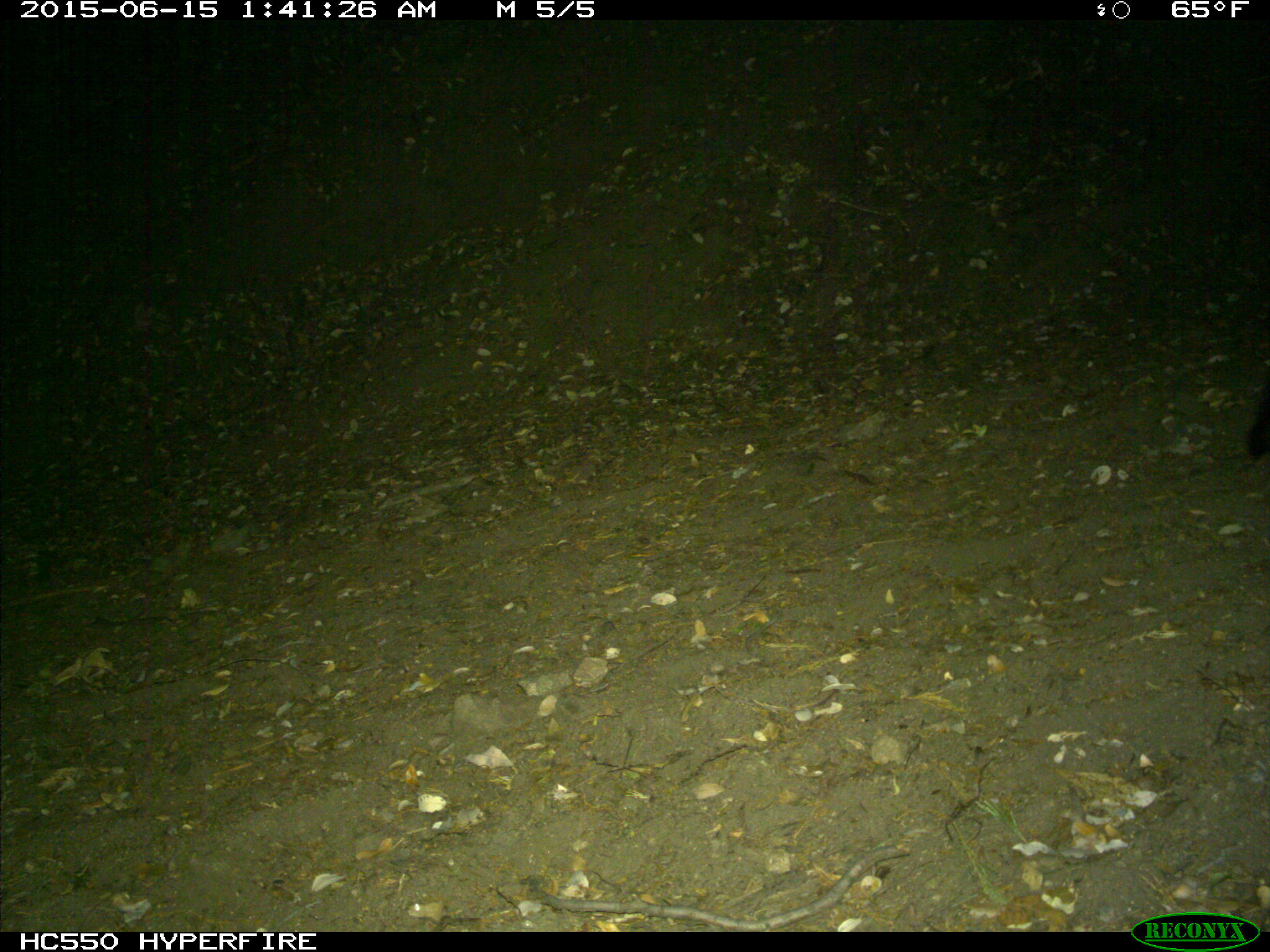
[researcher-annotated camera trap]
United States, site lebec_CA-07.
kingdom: Animalia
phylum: Chordata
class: Mammalia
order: Carnivora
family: Canidae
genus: Urocyon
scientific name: Urocyon cinereoargenteus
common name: gray fox